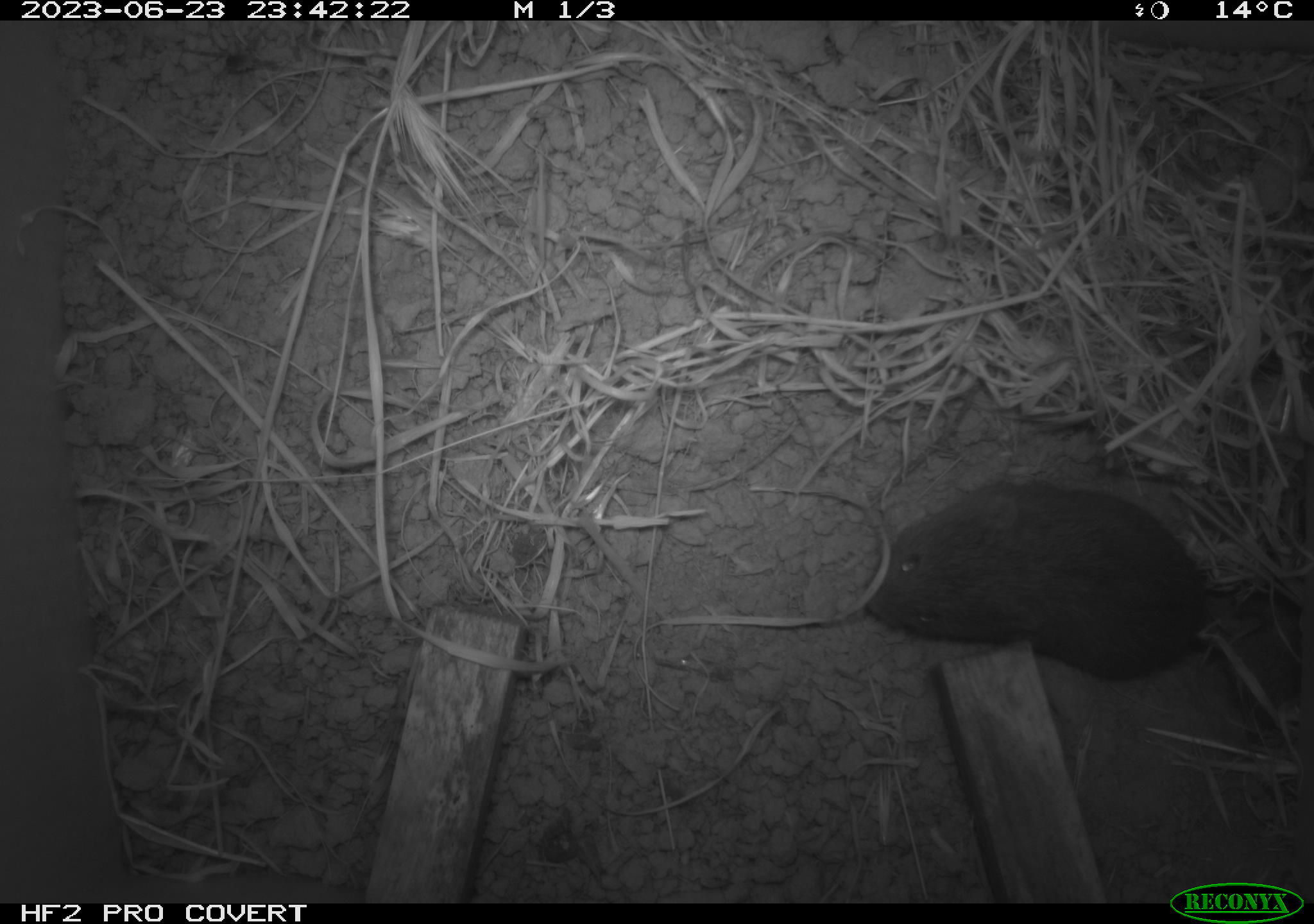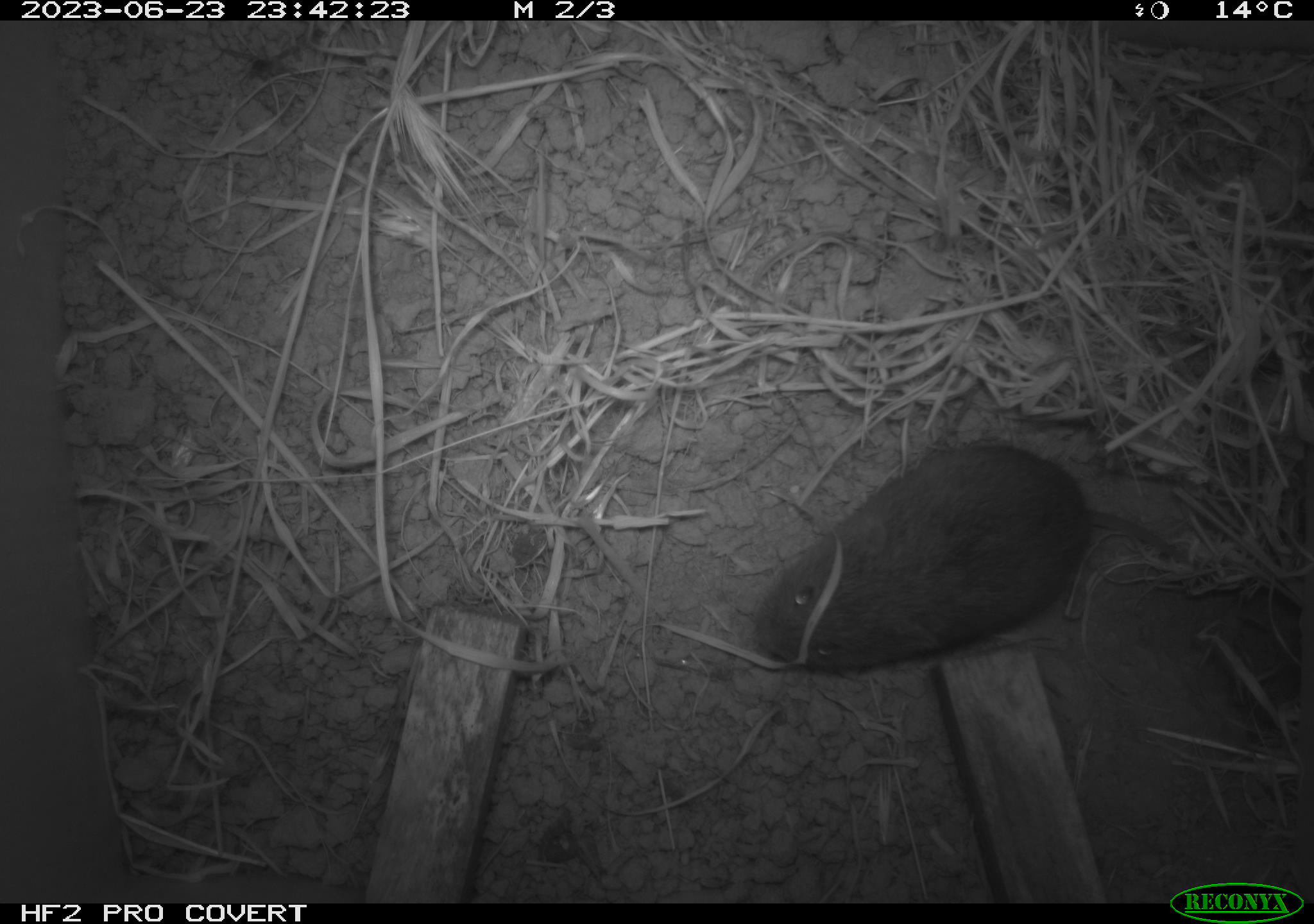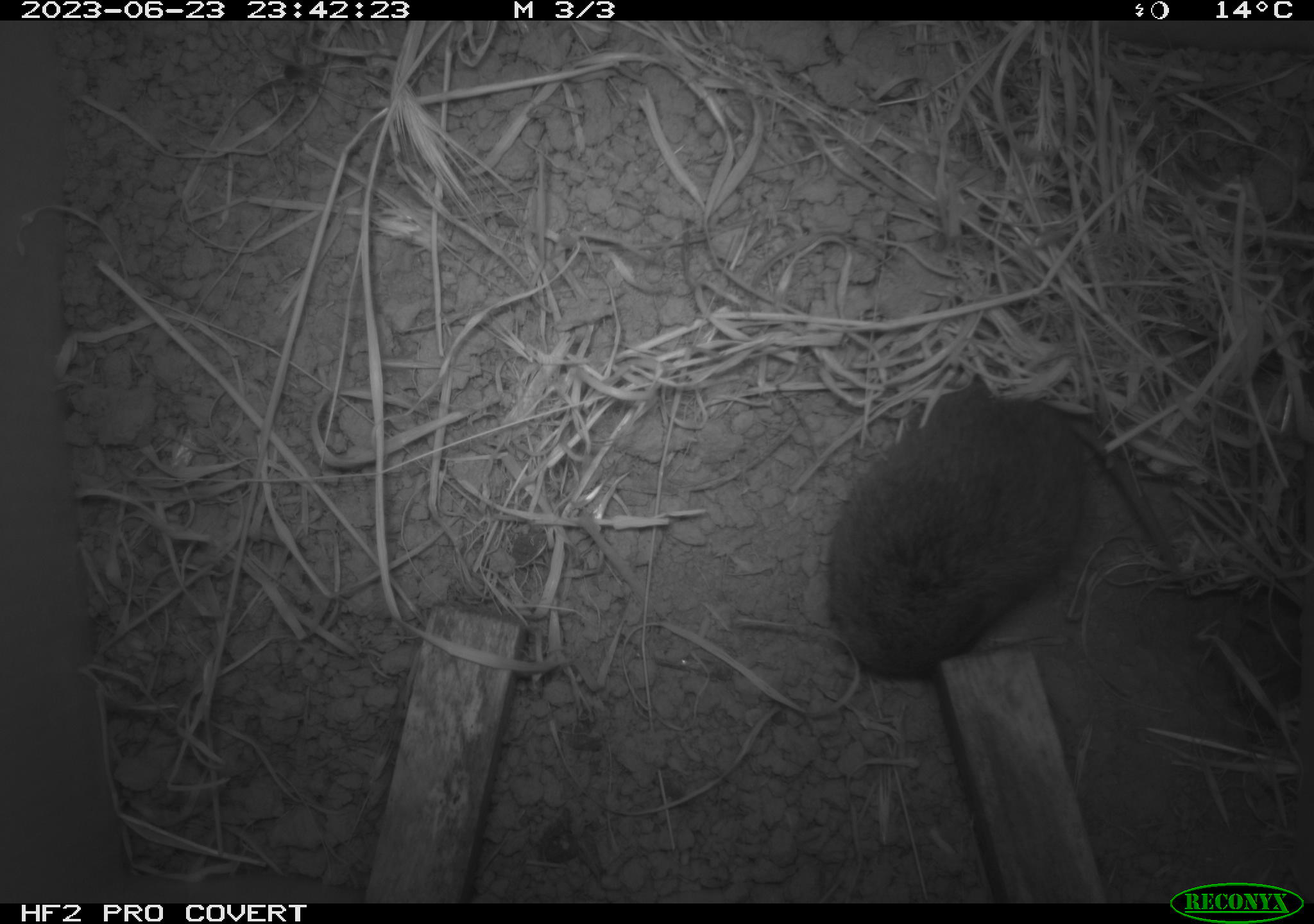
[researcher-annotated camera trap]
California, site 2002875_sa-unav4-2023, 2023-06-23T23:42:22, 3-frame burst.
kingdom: Animalia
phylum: Chordata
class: Mammalia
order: Rodentia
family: Cricetidae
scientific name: Arvicolinae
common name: voles, lemmings, and muskrats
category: arvicolinae subfamily